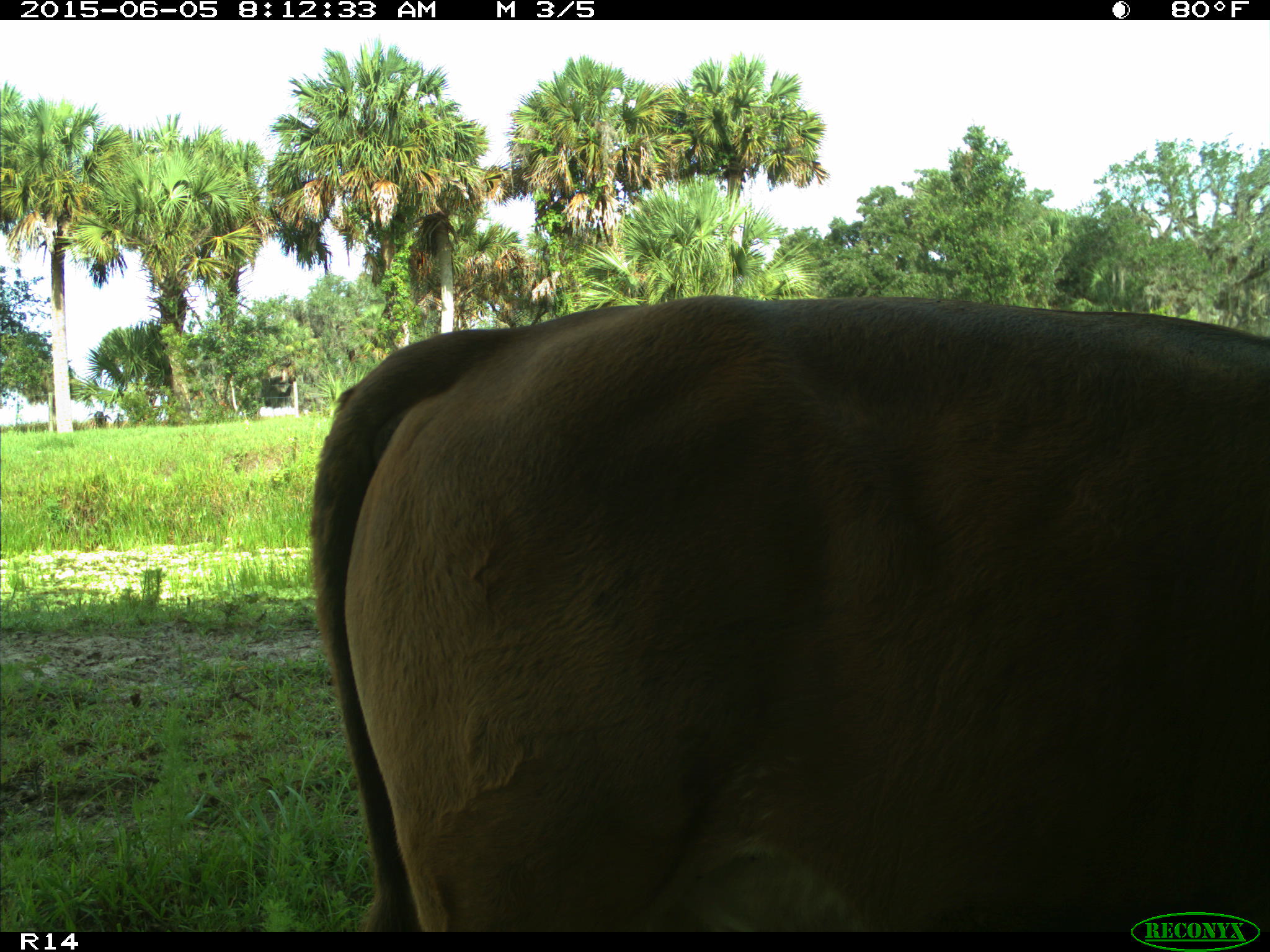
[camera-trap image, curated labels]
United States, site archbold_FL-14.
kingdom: Animalia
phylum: Chordata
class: Mammalia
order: Artiodactyla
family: Bovidae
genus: Bos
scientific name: Bos taurus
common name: domestic cow